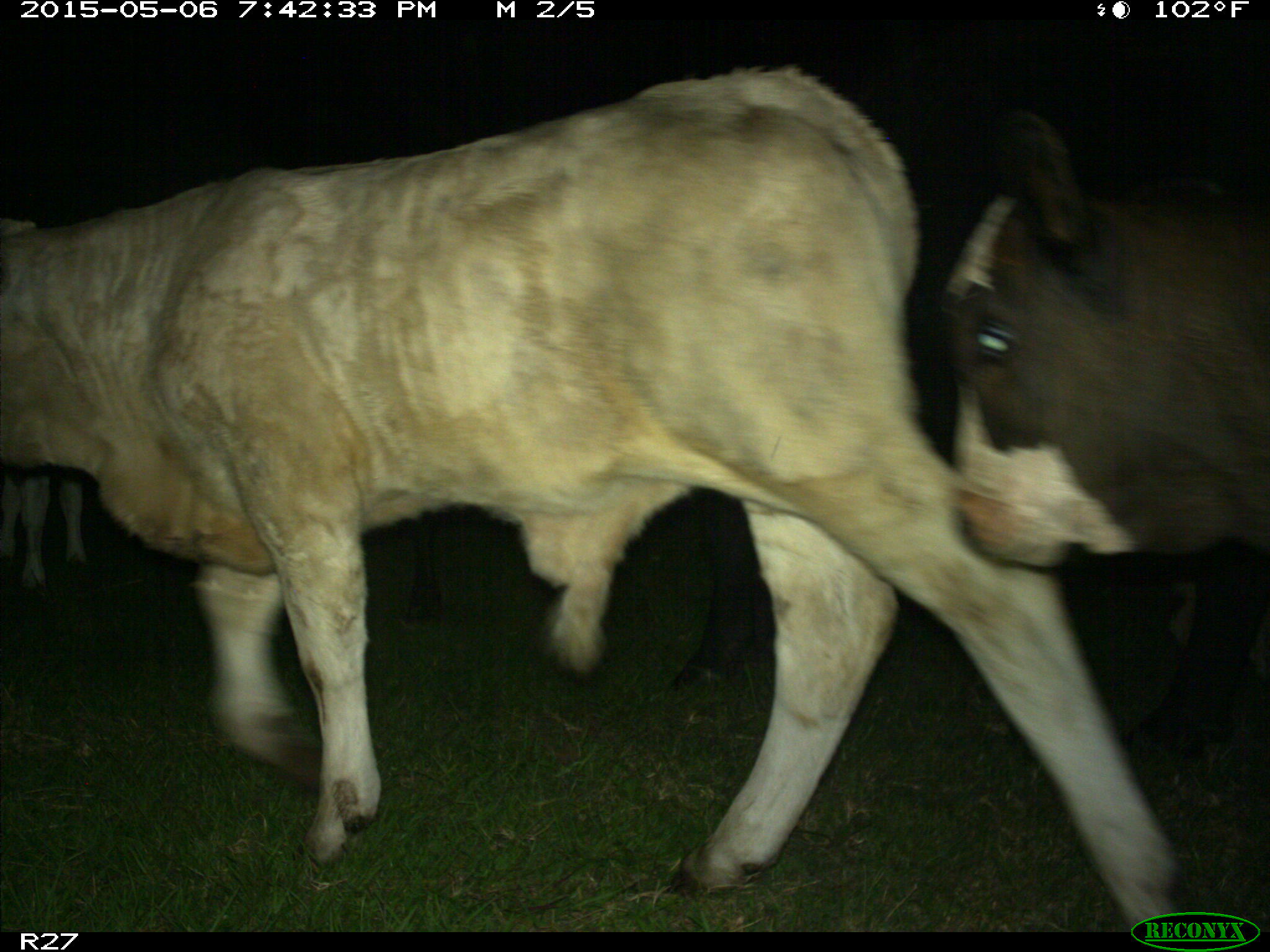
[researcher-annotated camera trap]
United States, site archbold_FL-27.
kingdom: Animalia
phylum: Chordata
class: Mammalia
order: Artiodactyla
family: Bovidae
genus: Bos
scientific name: Bos taurus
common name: domestic cow